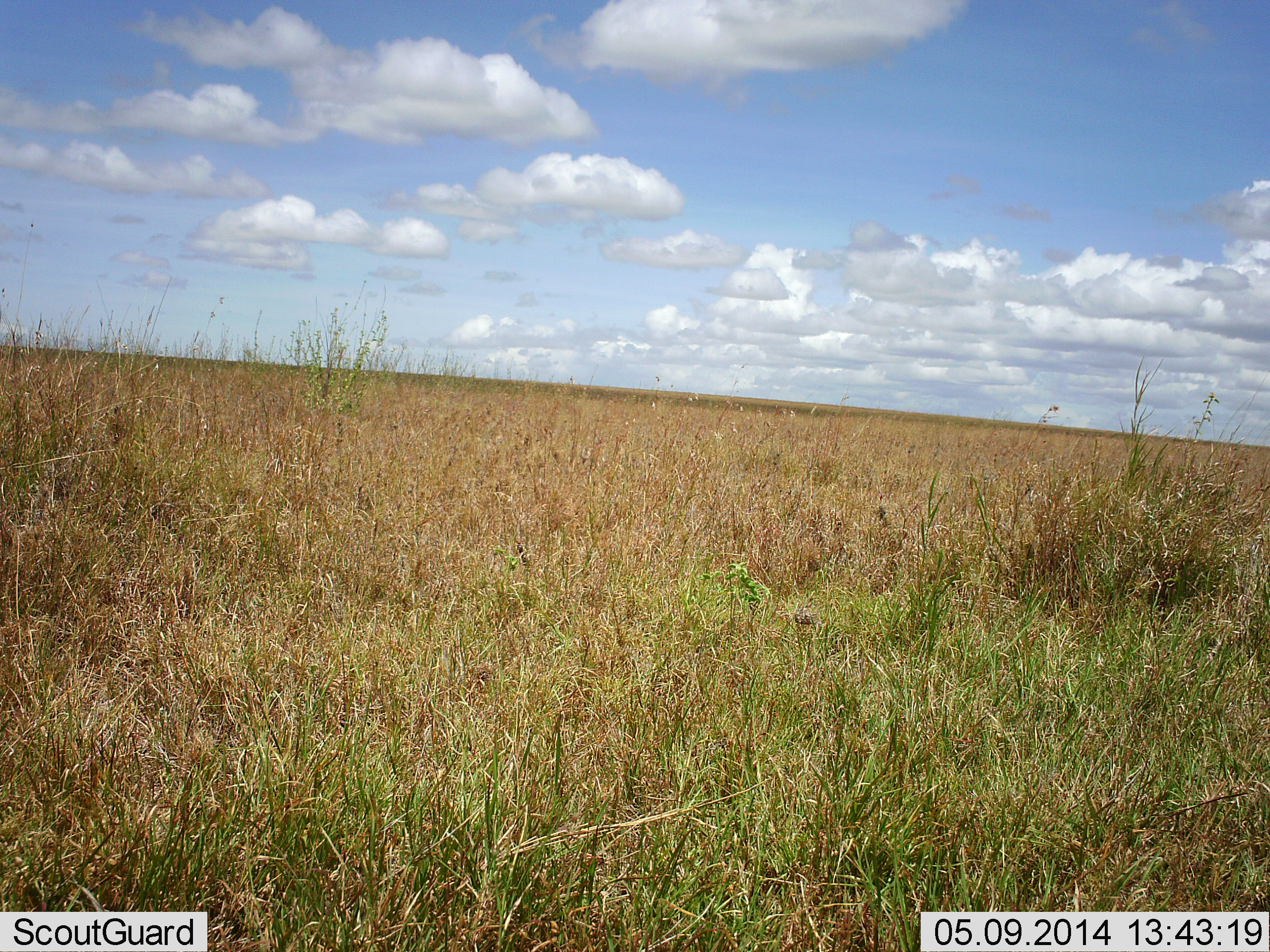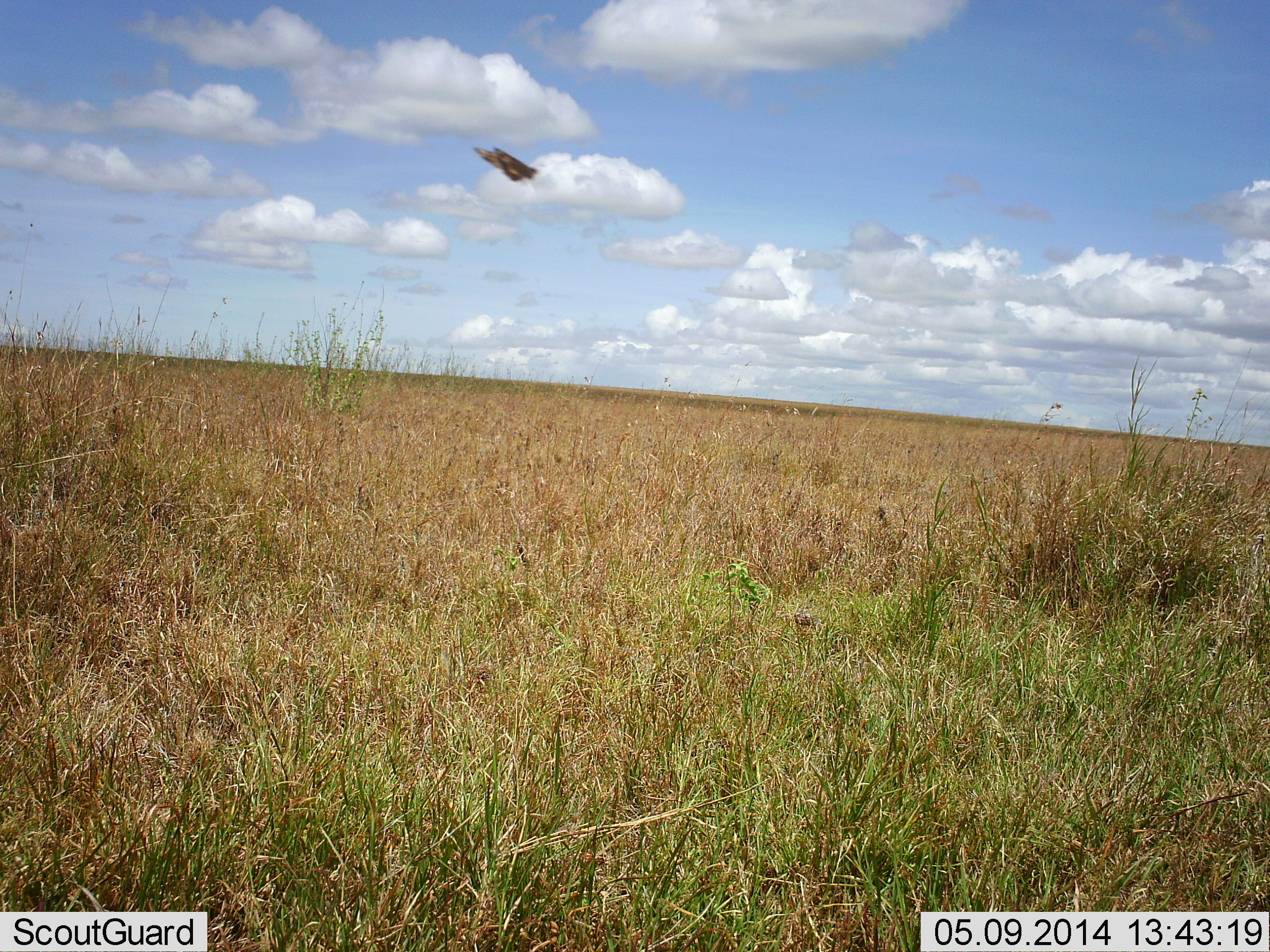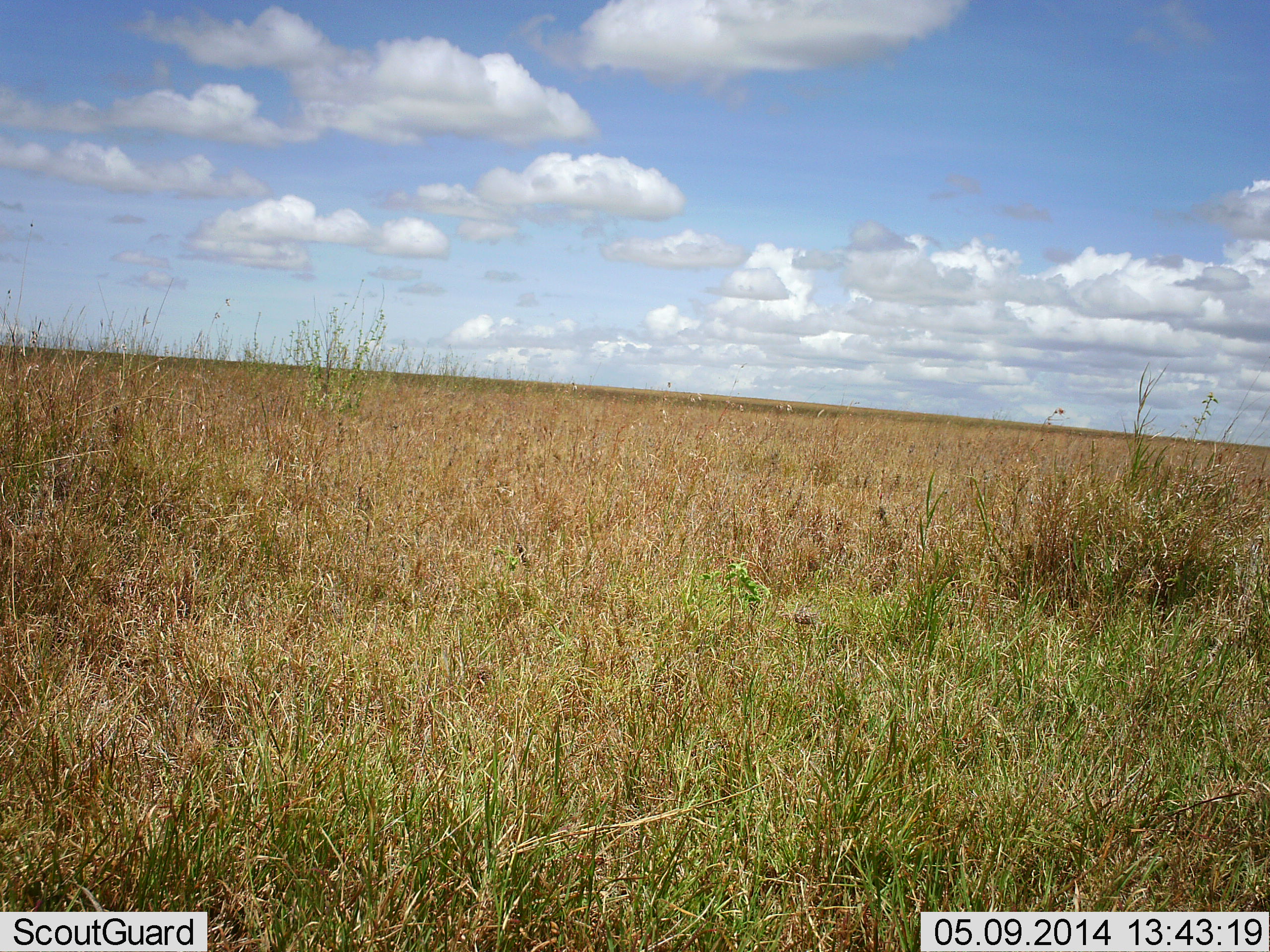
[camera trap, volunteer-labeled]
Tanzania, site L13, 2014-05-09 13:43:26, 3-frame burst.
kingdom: Animalia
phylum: Arthropoda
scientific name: Arthropoda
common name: arthropods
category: insectspider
Insectspider (arthropods) (Arthropoda), count 1. Behavior (volunteer vote fractions): standing 0%, resting 8%, moving 92%, interacting 0%. Young present (vote fraction): 0%. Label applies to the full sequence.